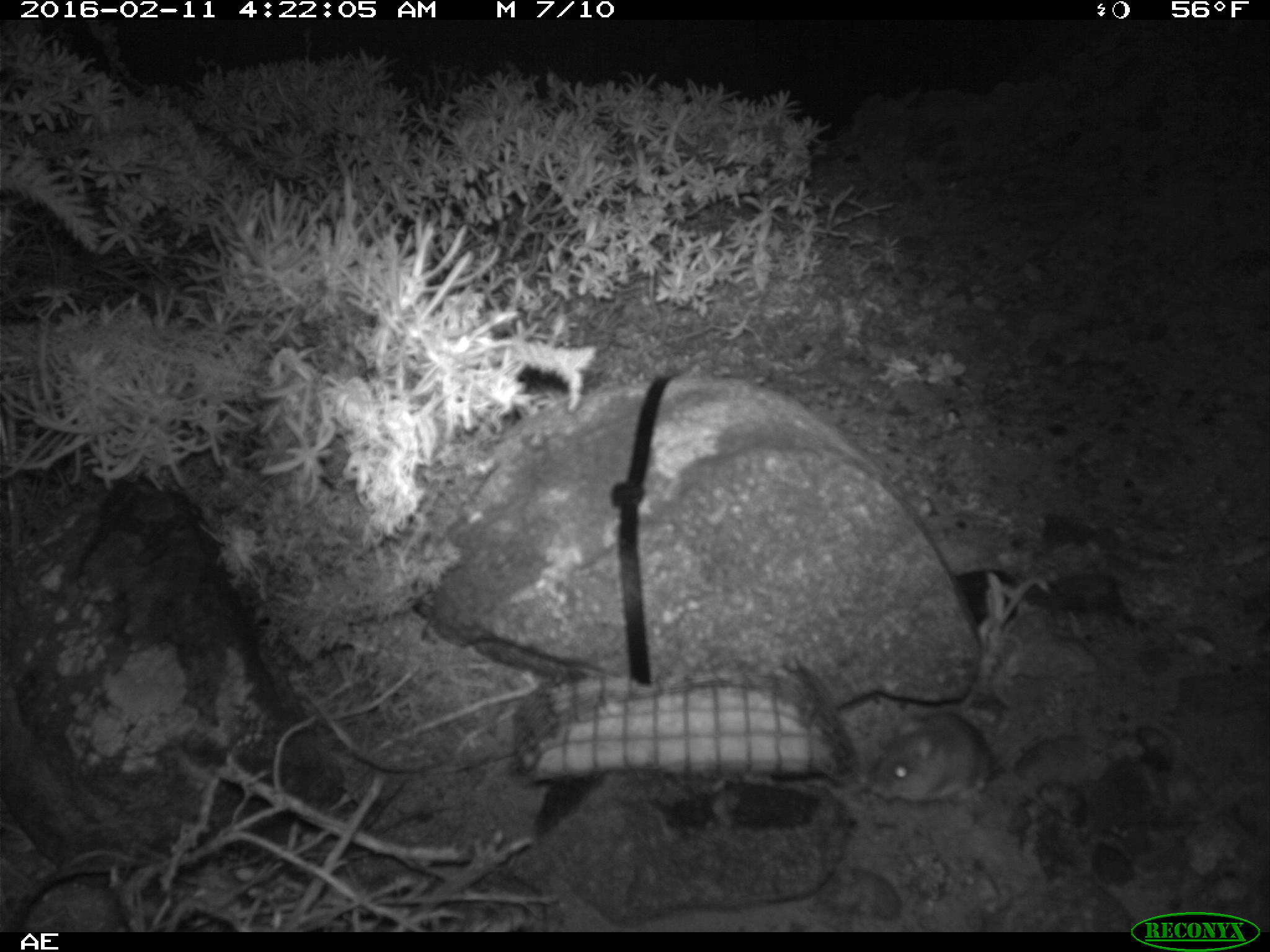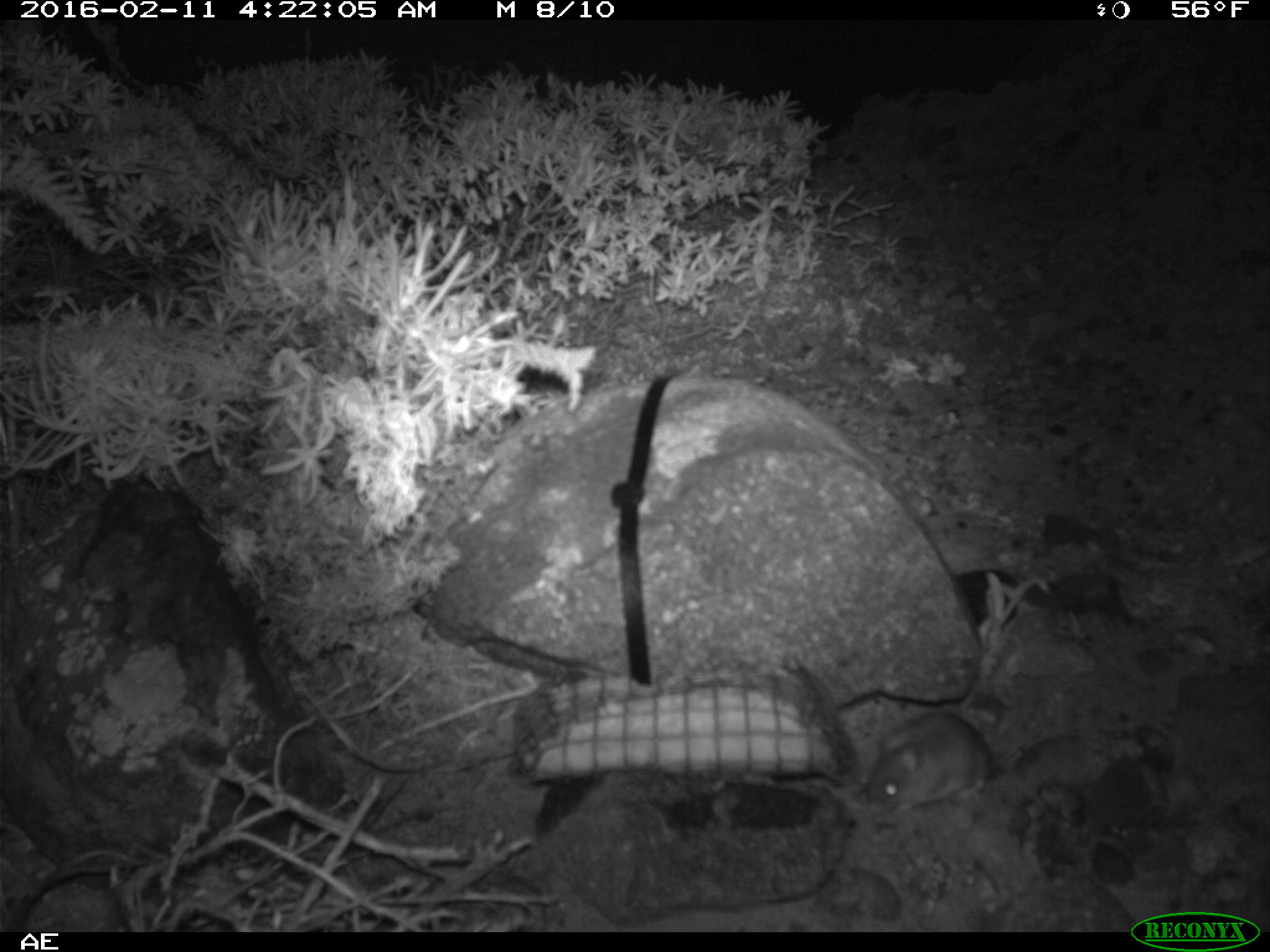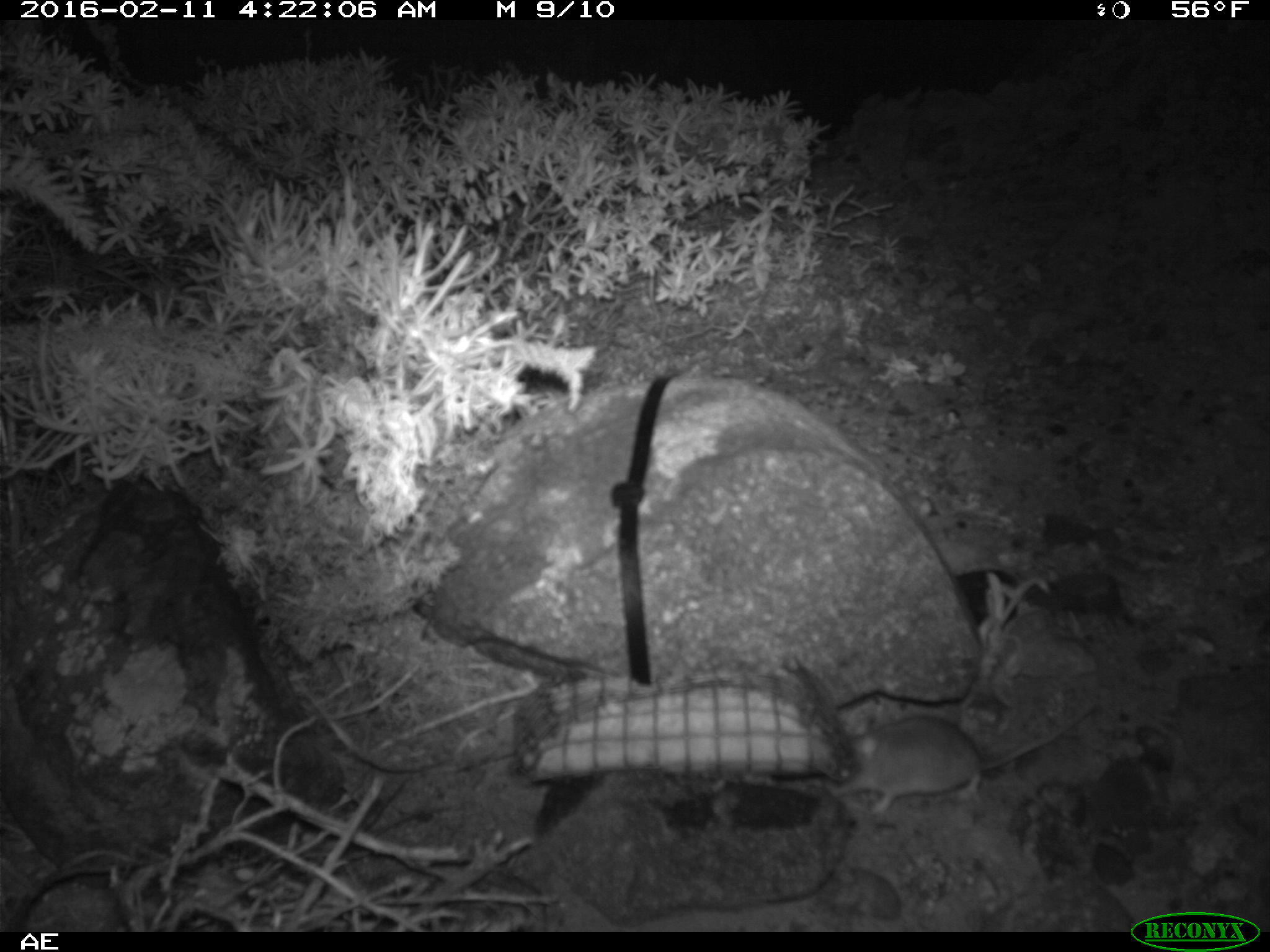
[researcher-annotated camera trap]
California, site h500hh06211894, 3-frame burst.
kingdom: Animalia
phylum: Chordata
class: Mammalia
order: Rodentia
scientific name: Rodentia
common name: rodent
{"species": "rodent (Rodentia)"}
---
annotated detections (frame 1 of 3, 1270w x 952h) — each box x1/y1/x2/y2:
rodent: 868/687/1087/807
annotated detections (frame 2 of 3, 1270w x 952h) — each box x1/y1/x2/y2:
rodent: 863/708/1073/818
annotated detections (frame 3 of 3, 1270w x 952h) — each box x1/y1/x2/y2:
rodent: 823/696/1103/814